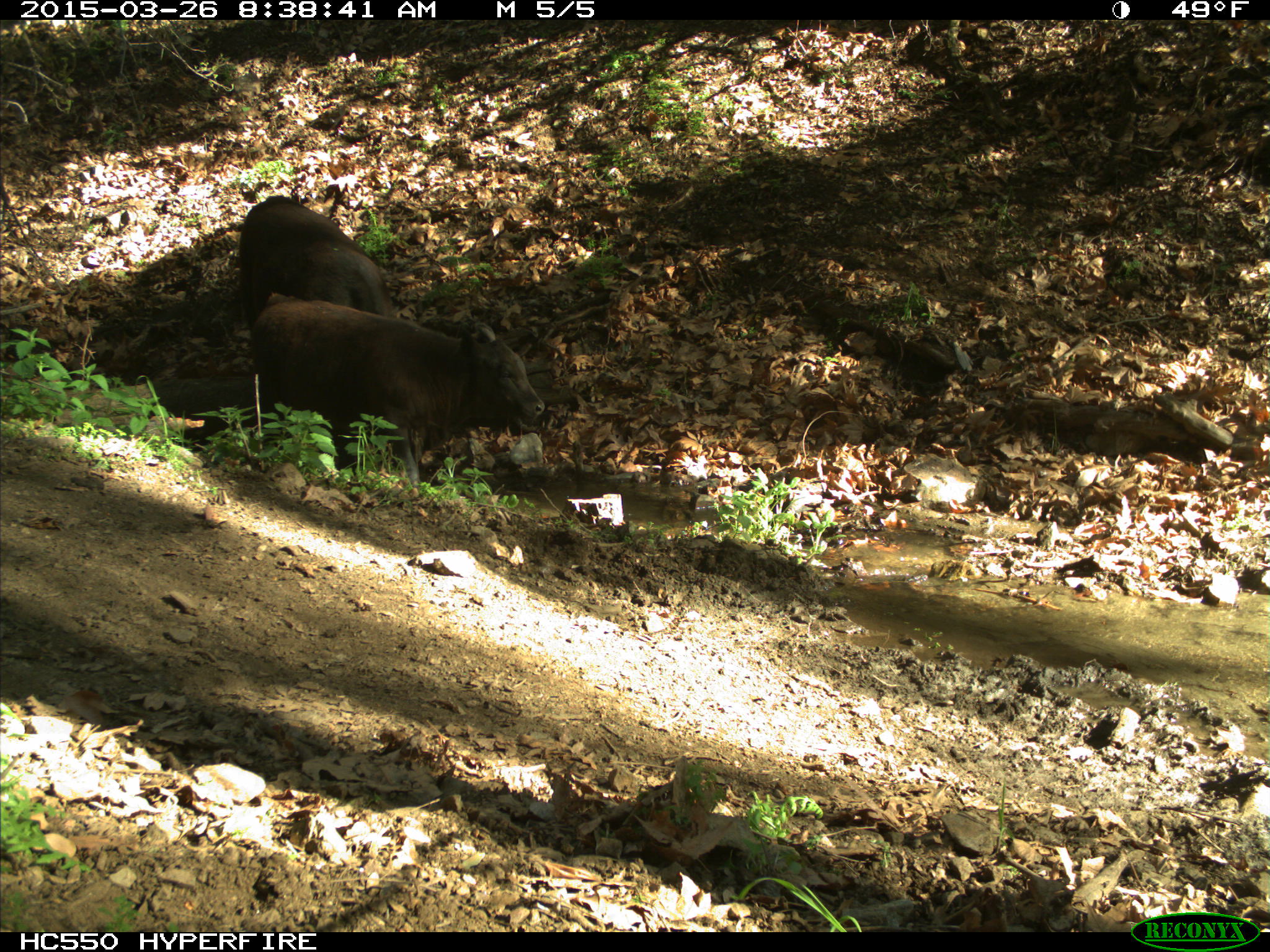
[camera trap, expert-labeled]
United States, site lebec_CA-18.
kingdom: Animalia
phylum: Chordata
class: Mammalia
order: Artiodactyla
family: Bovidae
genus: Bos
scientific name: Bos taurus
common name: domestic cow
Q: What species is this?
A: Bos taurus (domestic cow).